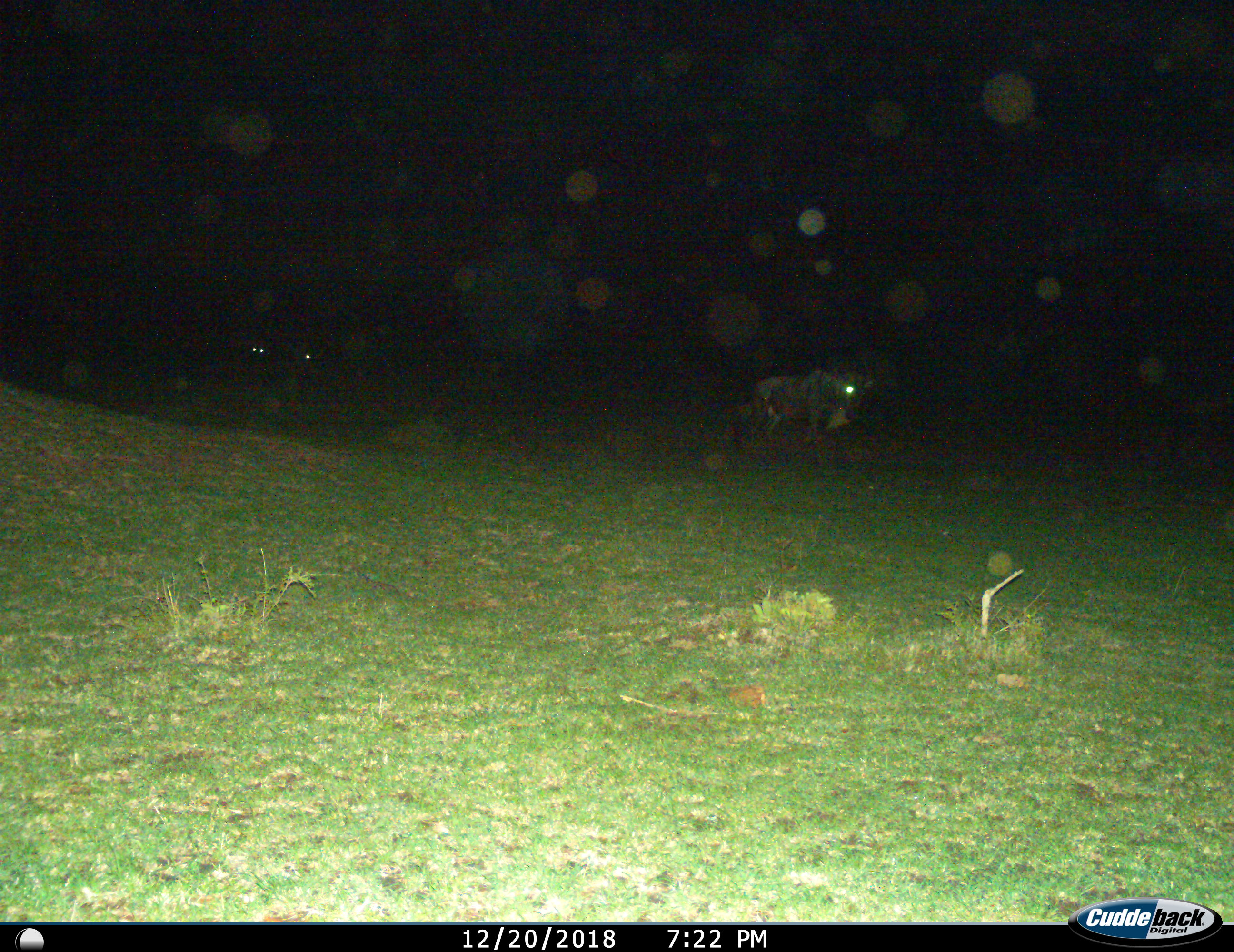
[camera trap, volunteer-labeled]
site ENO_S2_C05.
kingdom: Animalia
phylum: Chordata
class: Mammalia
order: Artiodactyla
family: Bovidae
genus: Connochaetes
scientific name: Connochaetes taurinus taurinus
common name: blue wildebeest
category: wildebeestblue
Wildebeestblue (blue wildebeest) (Connochaetes taurinus taurinus), count 3. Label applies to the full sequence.